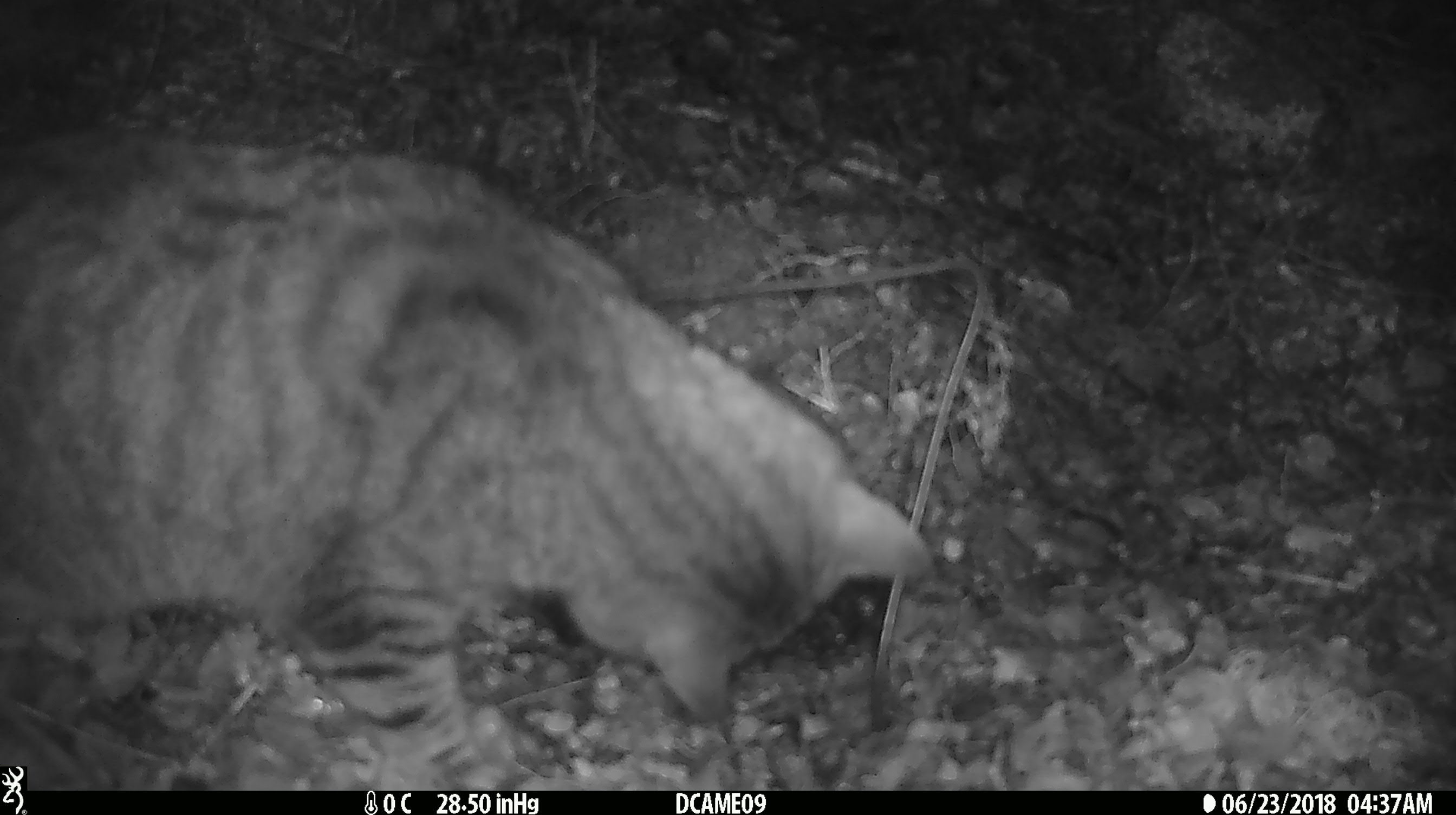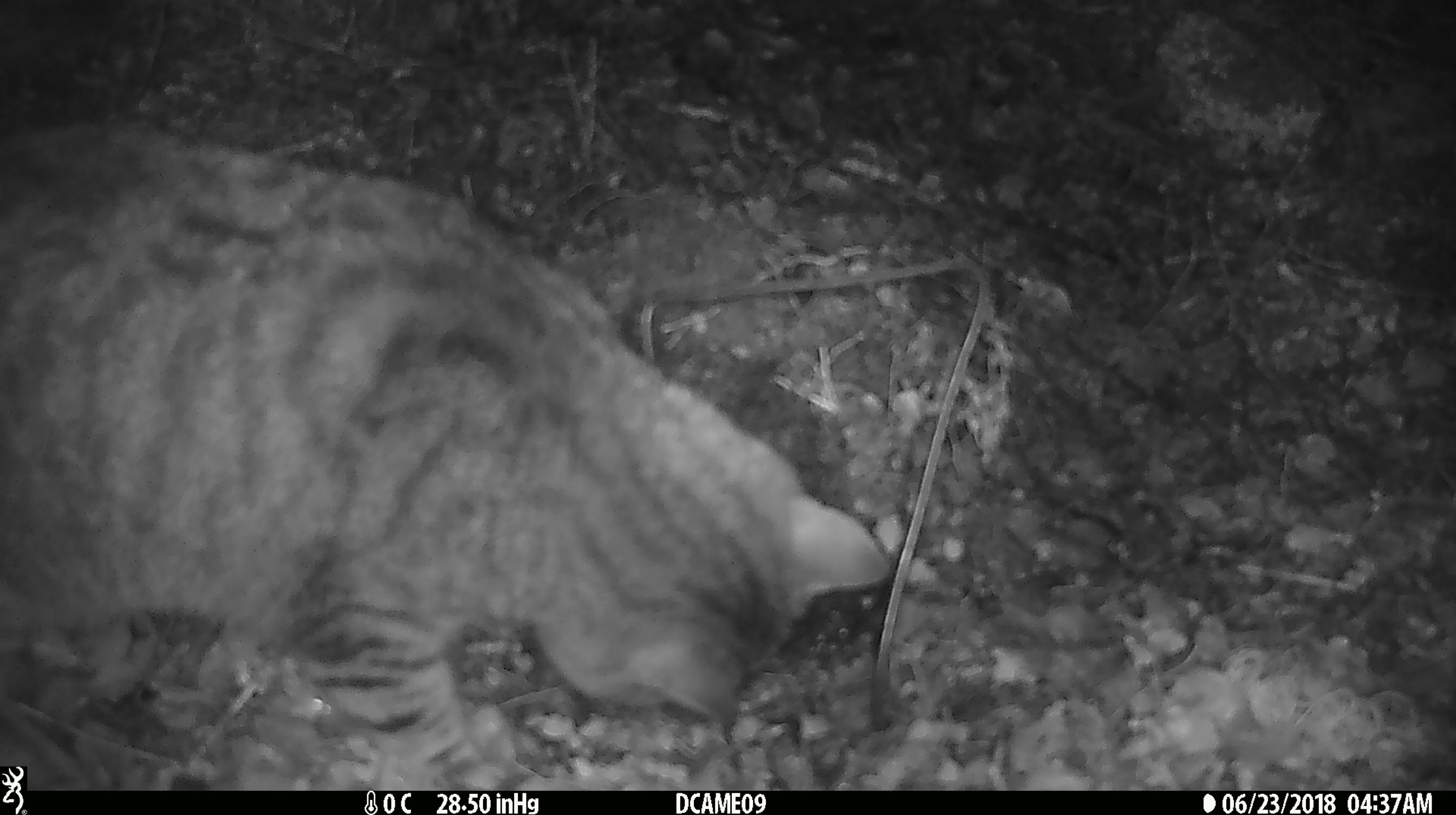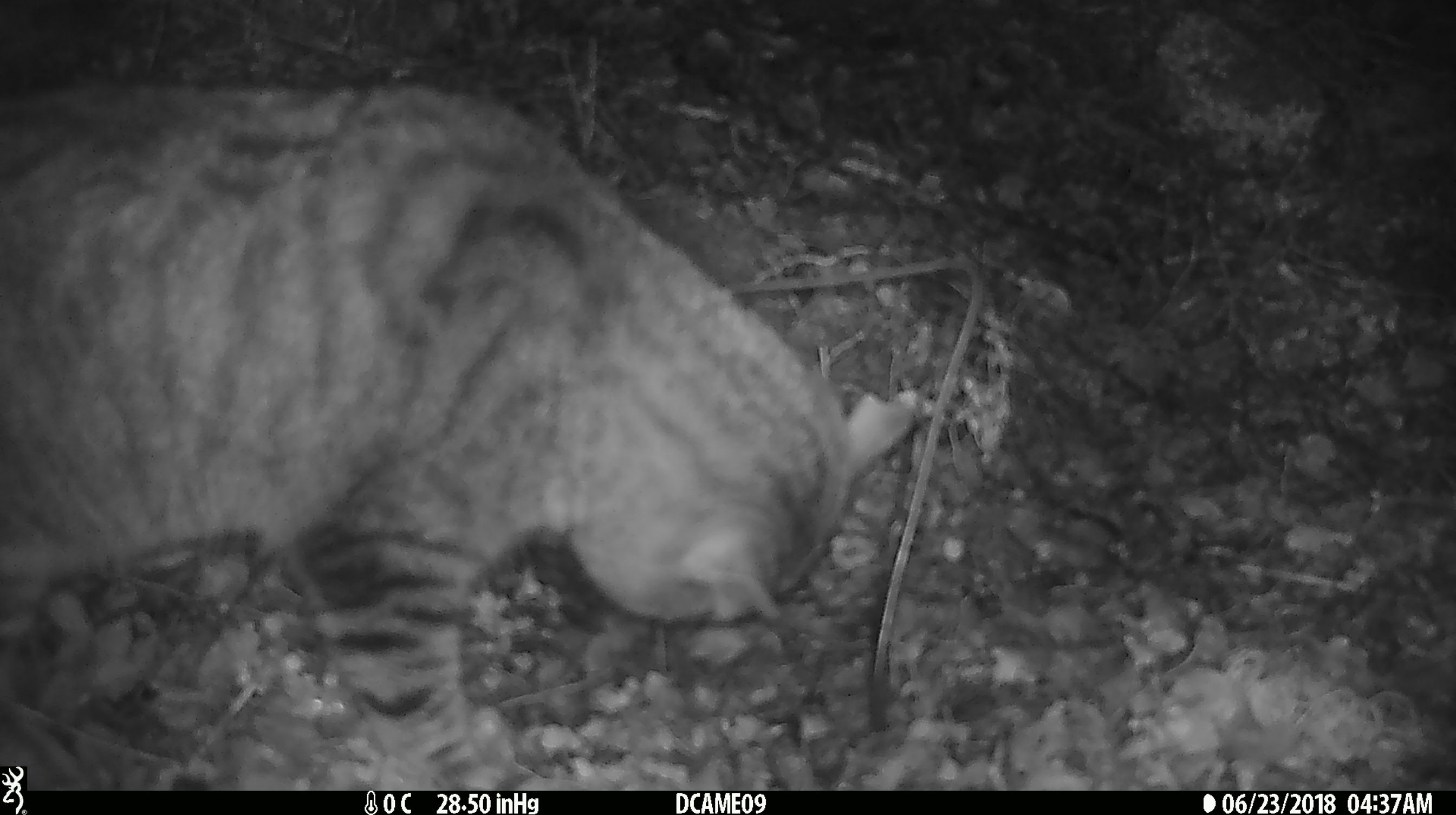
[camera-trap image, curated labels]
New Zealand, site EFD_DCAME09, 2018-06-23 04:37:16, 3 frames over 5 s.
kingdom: Animalia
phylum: Chordata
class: Mammalia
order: Carnivora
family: Felidae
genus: Felis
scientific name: Felis catus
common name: domestic cat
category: cat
Cat (domestic cat) (Felis catus).